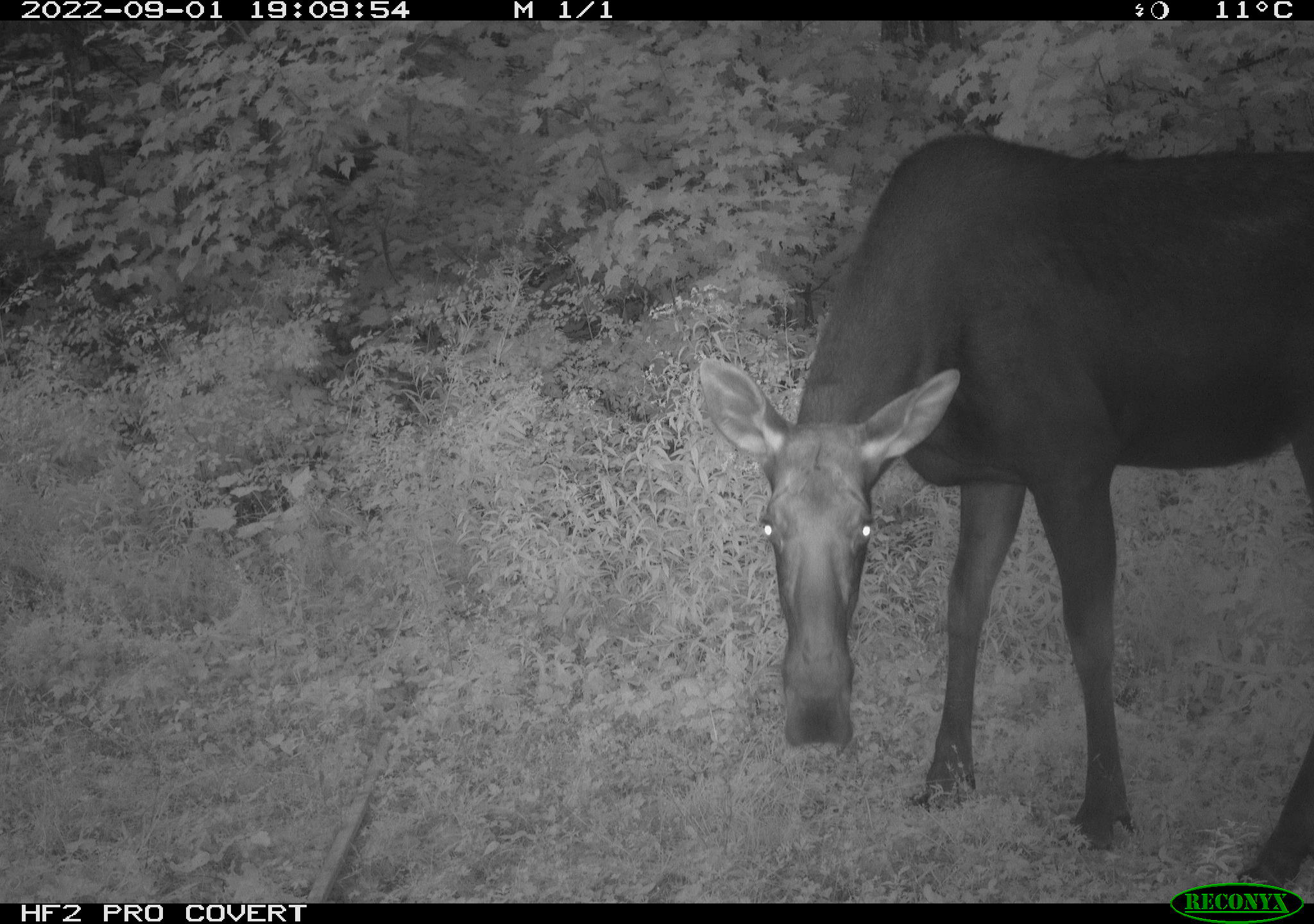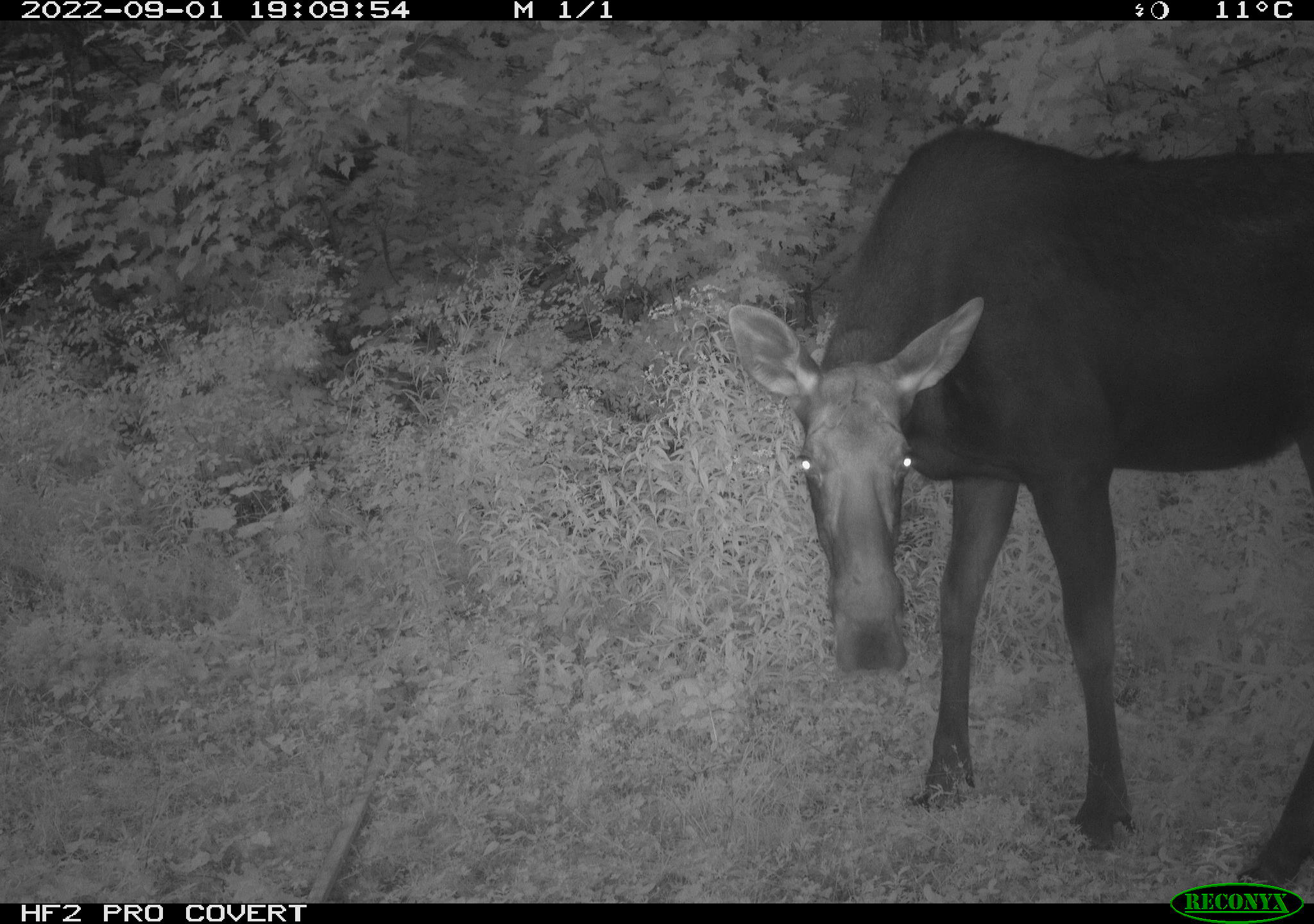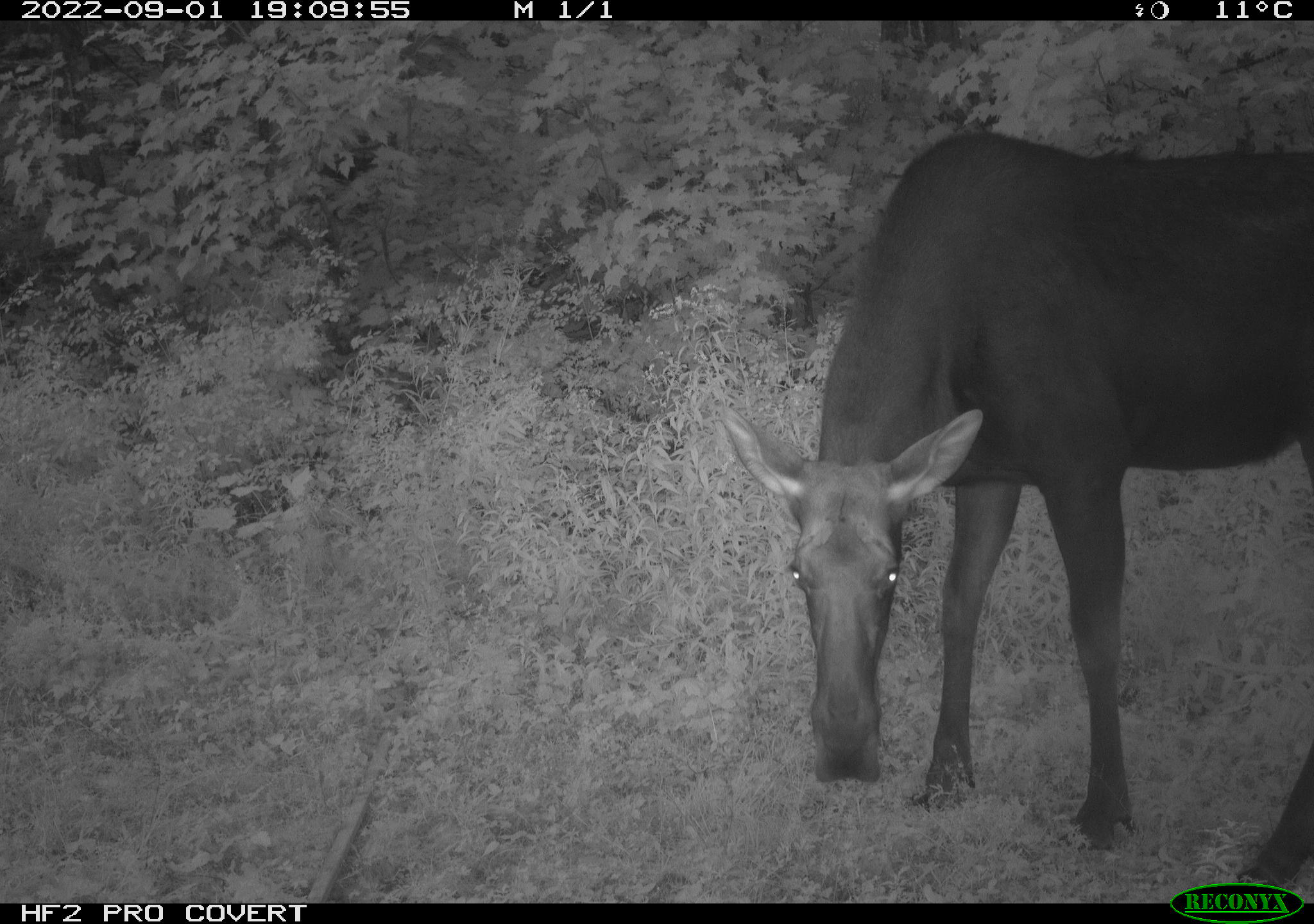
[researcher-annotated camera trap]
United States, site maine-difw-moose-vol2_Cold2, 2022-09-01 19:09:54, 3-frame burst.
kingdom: Animalia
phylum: Chordata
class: Mammalia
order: Artiodactyla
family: Cervidae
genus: Alces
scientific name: Alces alces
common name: moose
Moose (Alces alces).